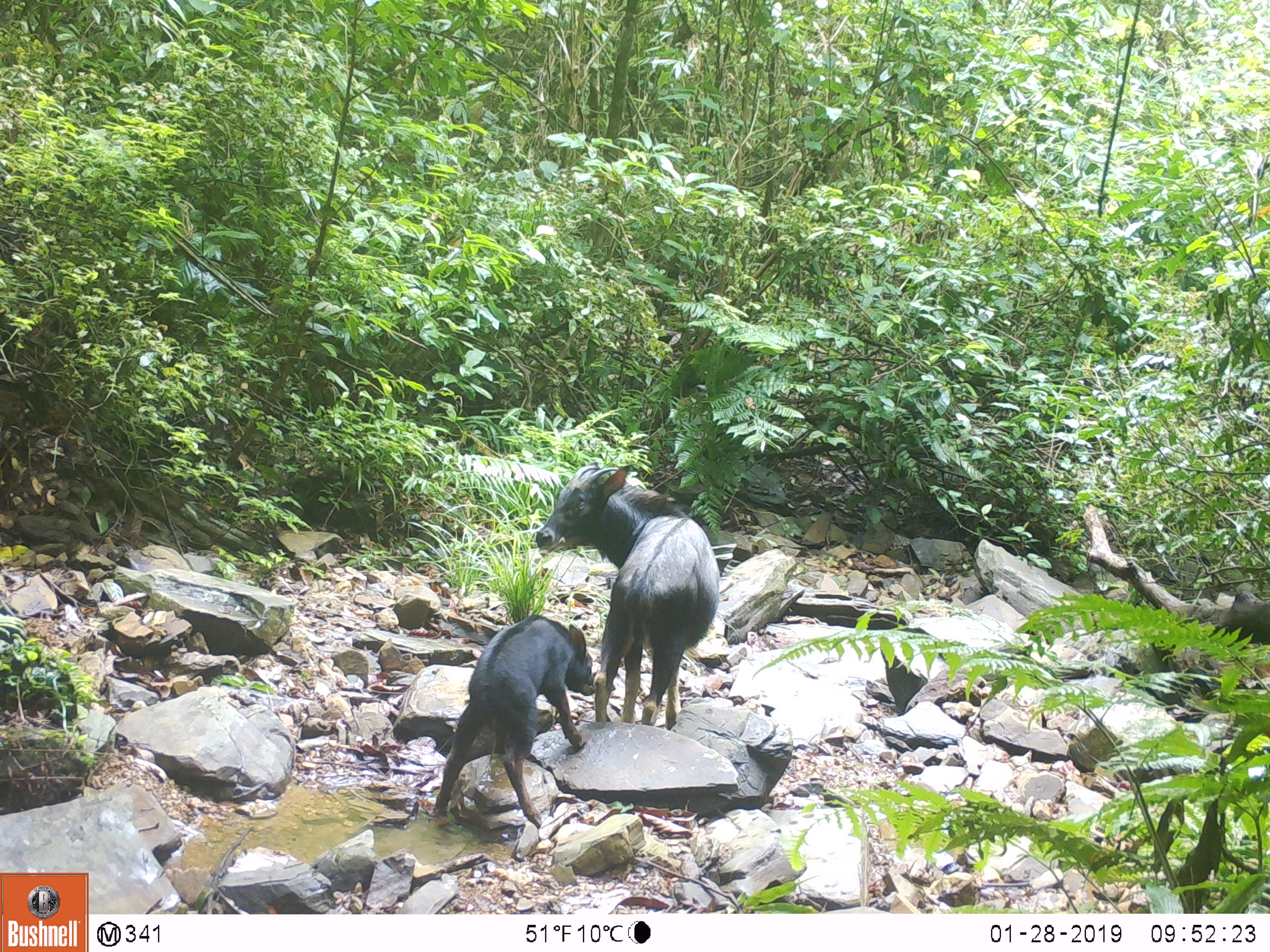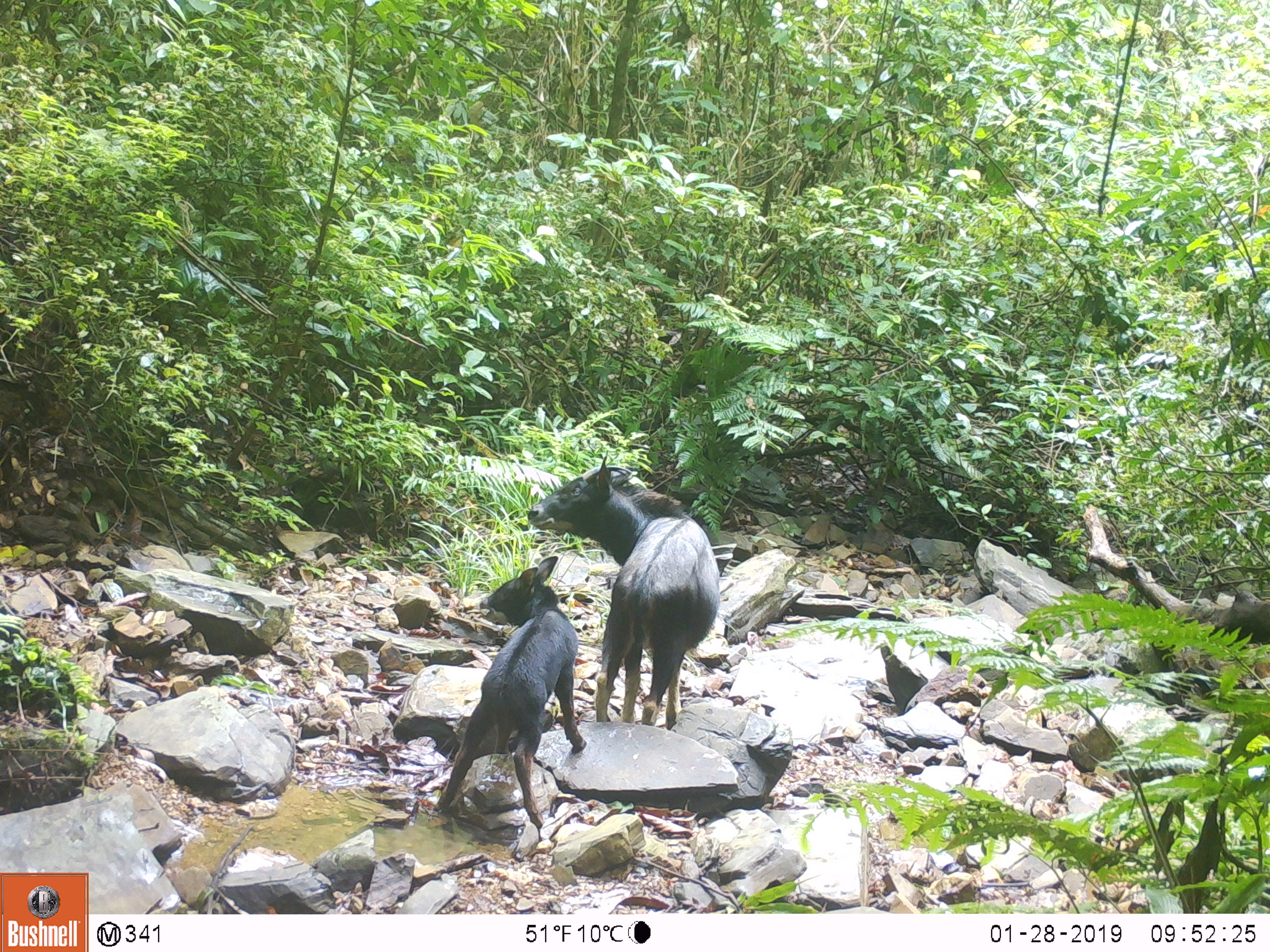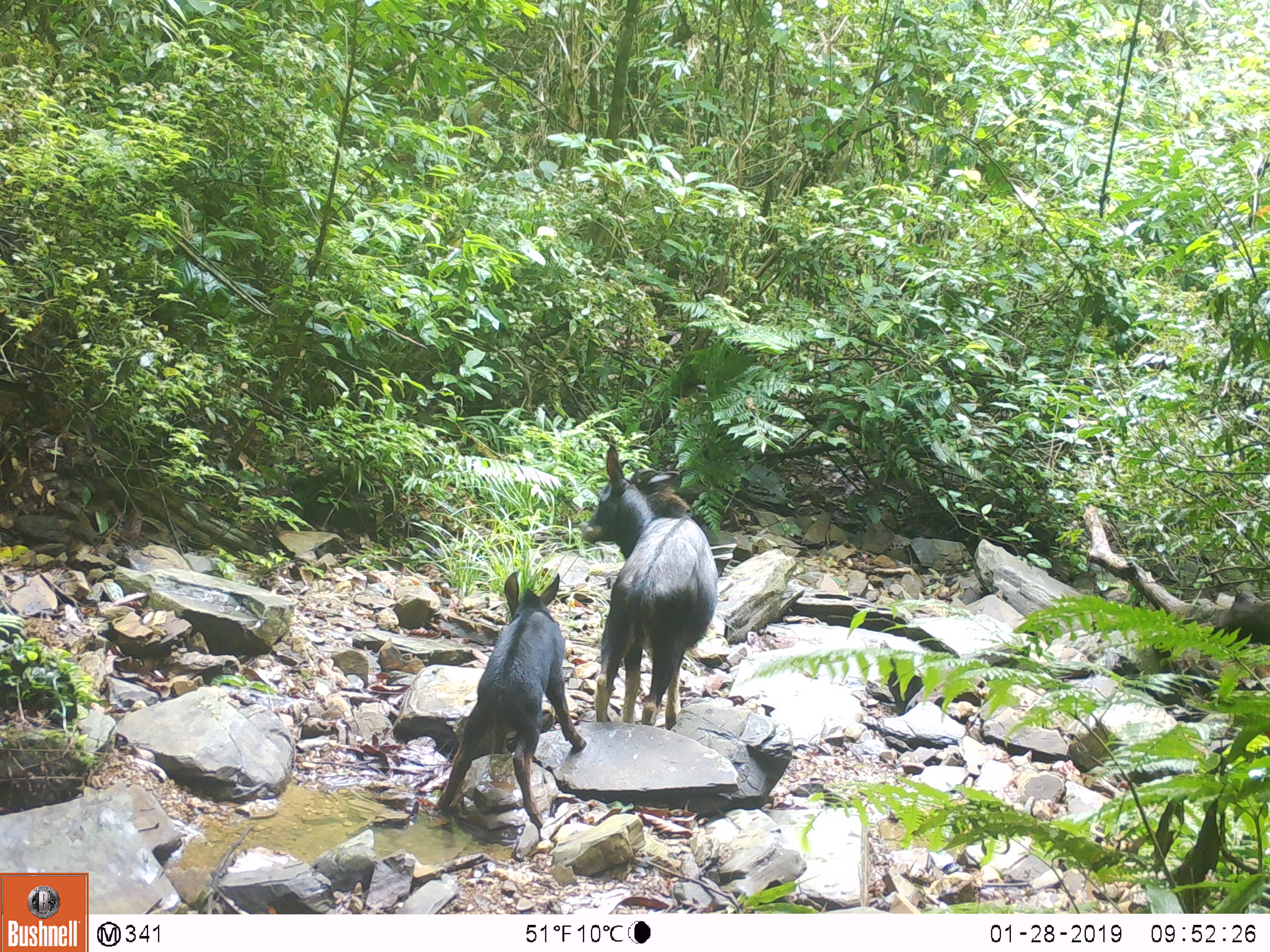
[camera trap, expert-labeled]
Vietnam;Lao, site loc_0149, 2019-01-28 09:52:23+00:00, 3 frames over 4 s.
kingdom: Animalia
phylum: Chordata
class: Mammalia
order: Artiodactyla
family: Bovidae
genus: Capricornis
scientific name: Capricornis sumatraensis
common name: chinese serow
Chinese serow (Capricornis sumatraensis). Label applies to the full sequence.